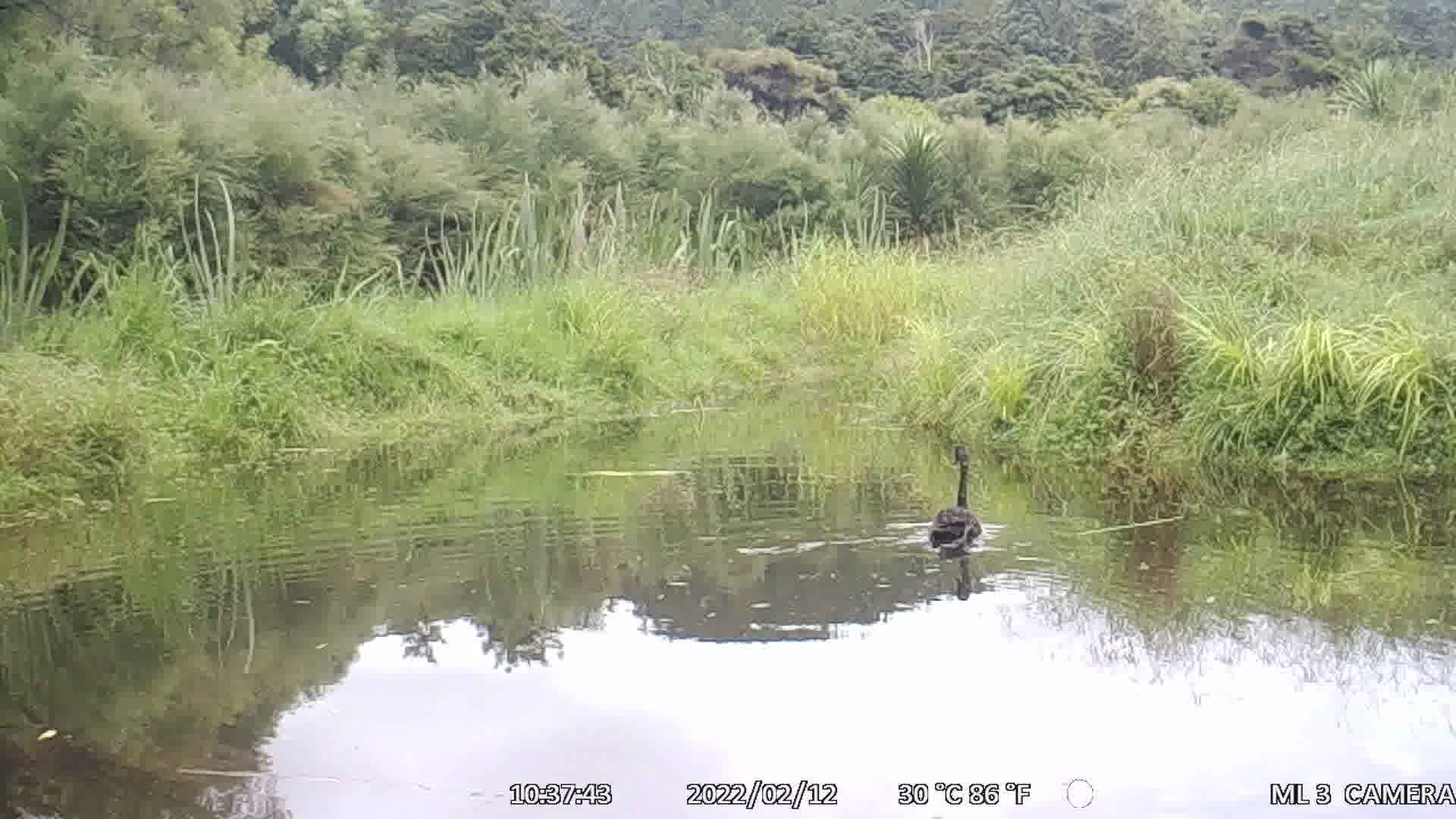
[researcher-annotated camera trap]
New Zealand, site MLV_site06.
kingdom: Animalia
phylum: Chordata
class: Aves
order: Anseriformes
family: Anatidae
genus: Cygnus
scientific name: Cygnus sumnerensis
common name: new zealand swan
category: swan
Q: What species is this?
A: Swan (new zealand swan) (Cygnus sumnerensis).